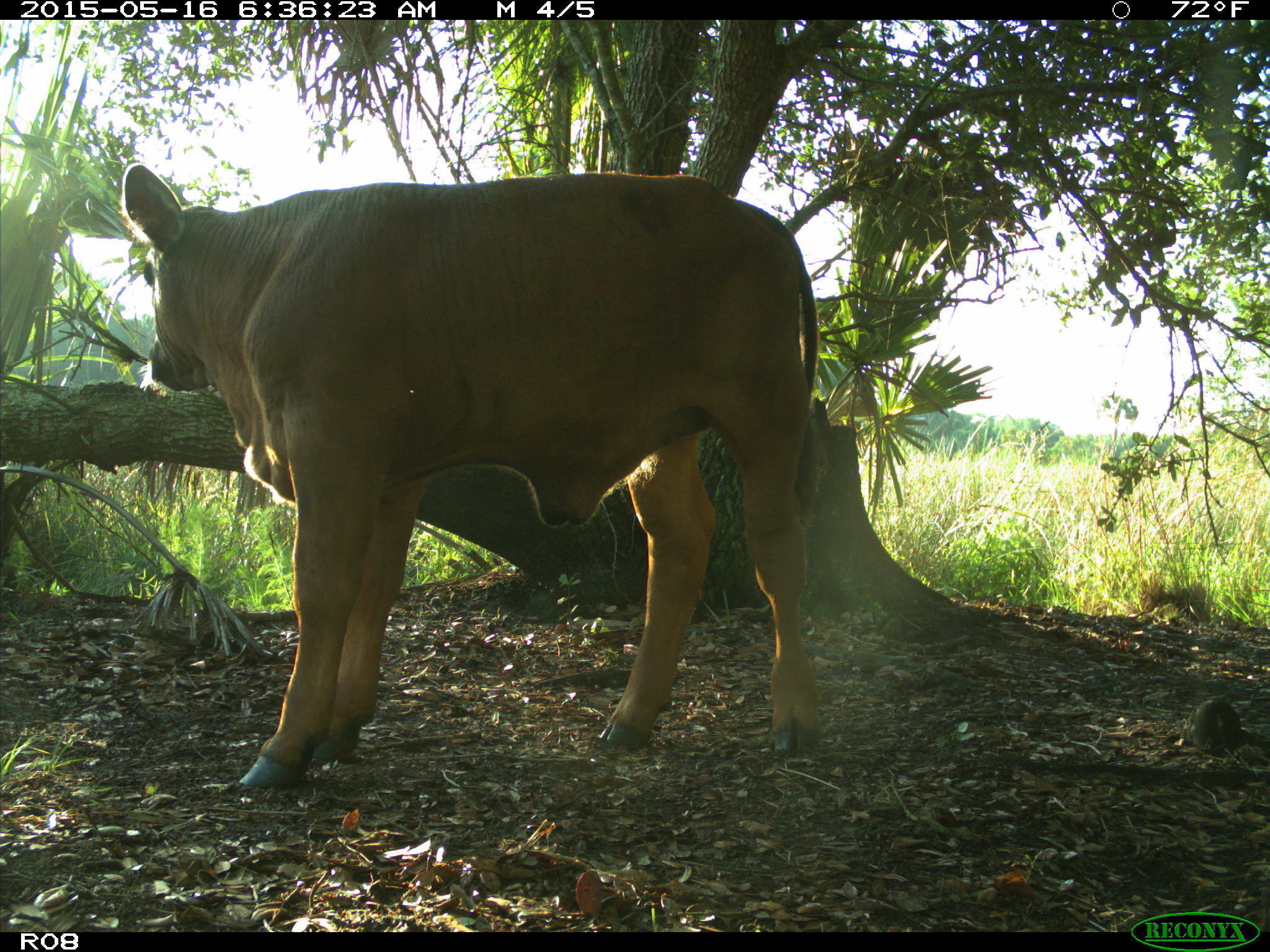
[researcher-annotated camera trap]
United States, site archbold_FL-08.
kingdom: Animalia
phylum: Chordata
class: Mammalia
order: Artiodactyla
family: Bovidae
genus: Bos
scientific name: Bos taurus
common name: domestic cow